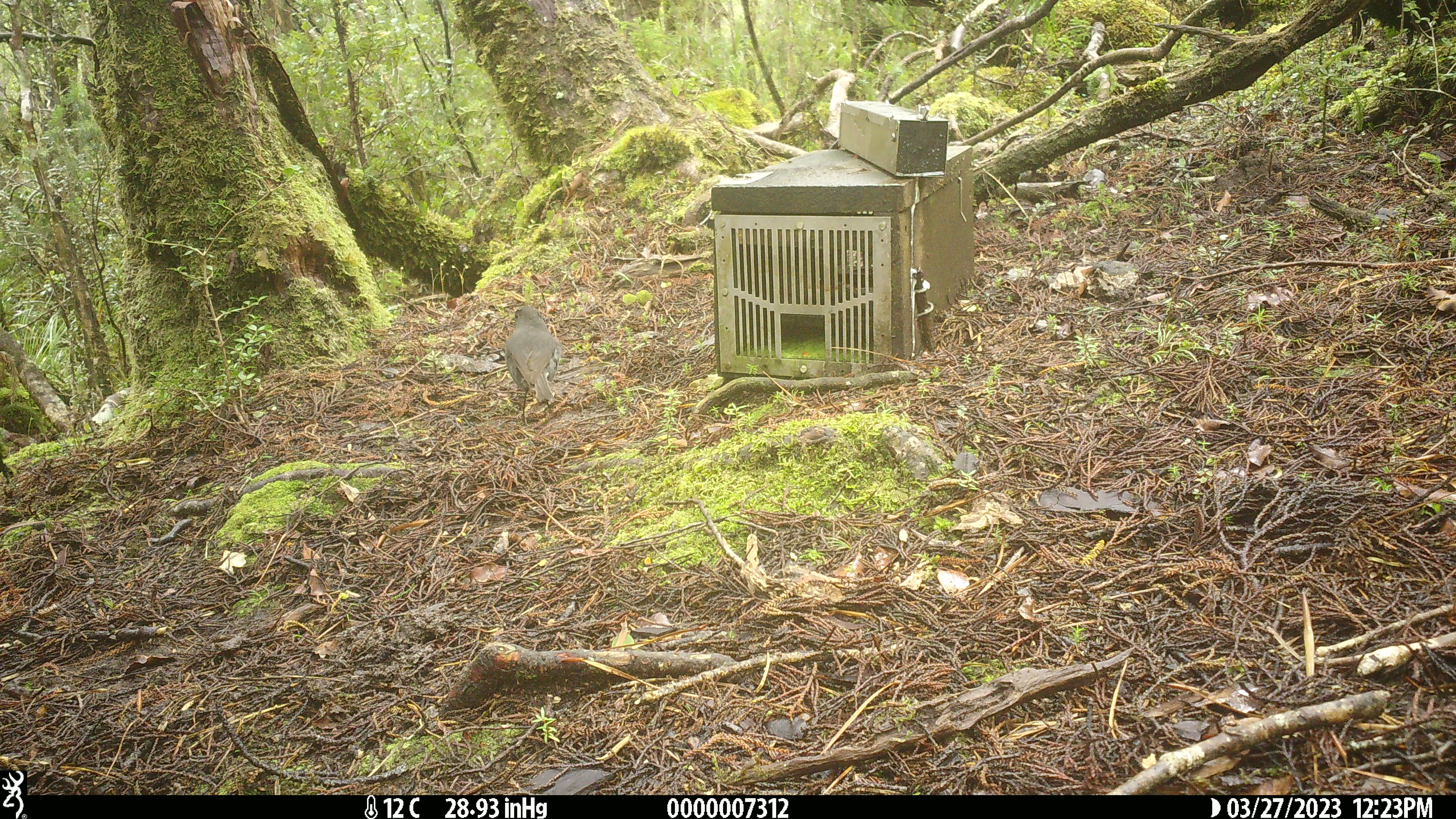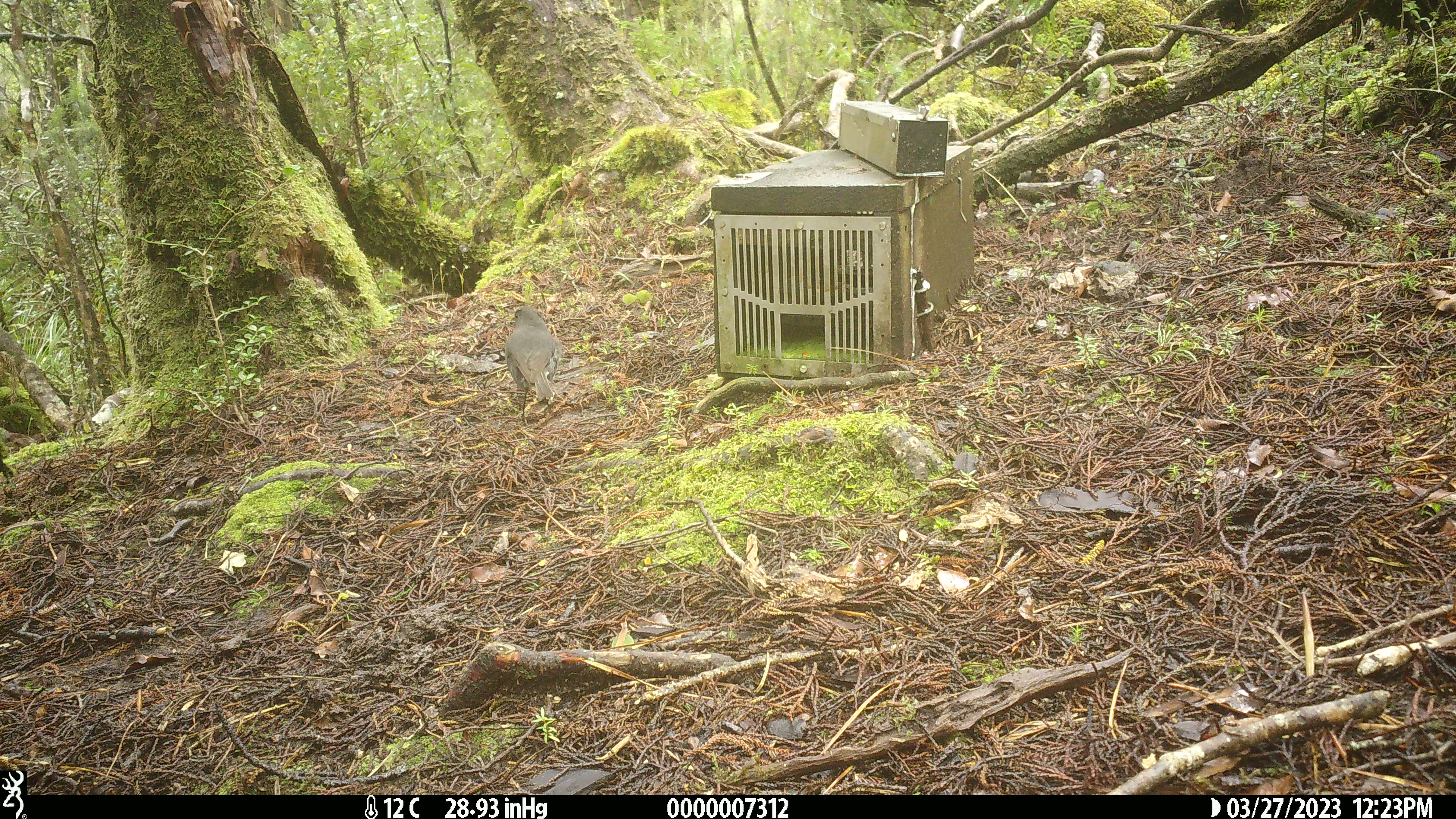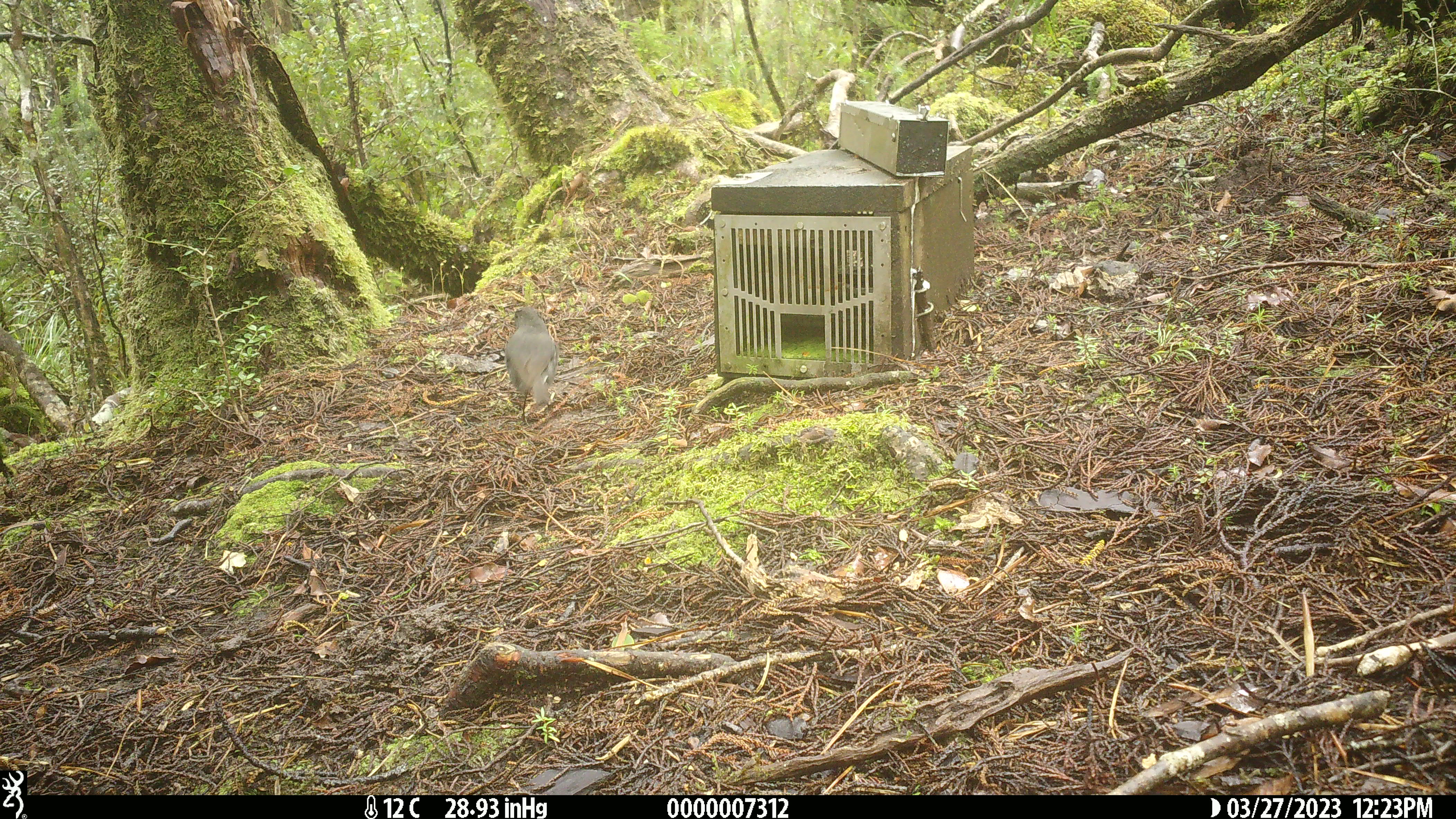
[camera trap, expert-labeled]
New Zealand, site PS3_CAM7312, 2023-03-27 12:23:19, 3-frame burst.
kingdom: Animalia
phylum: Chordata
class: Aves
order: Passeriformes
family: Petroicidae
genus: Petroica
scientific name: Petroica australis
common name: new zealand robin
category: robin